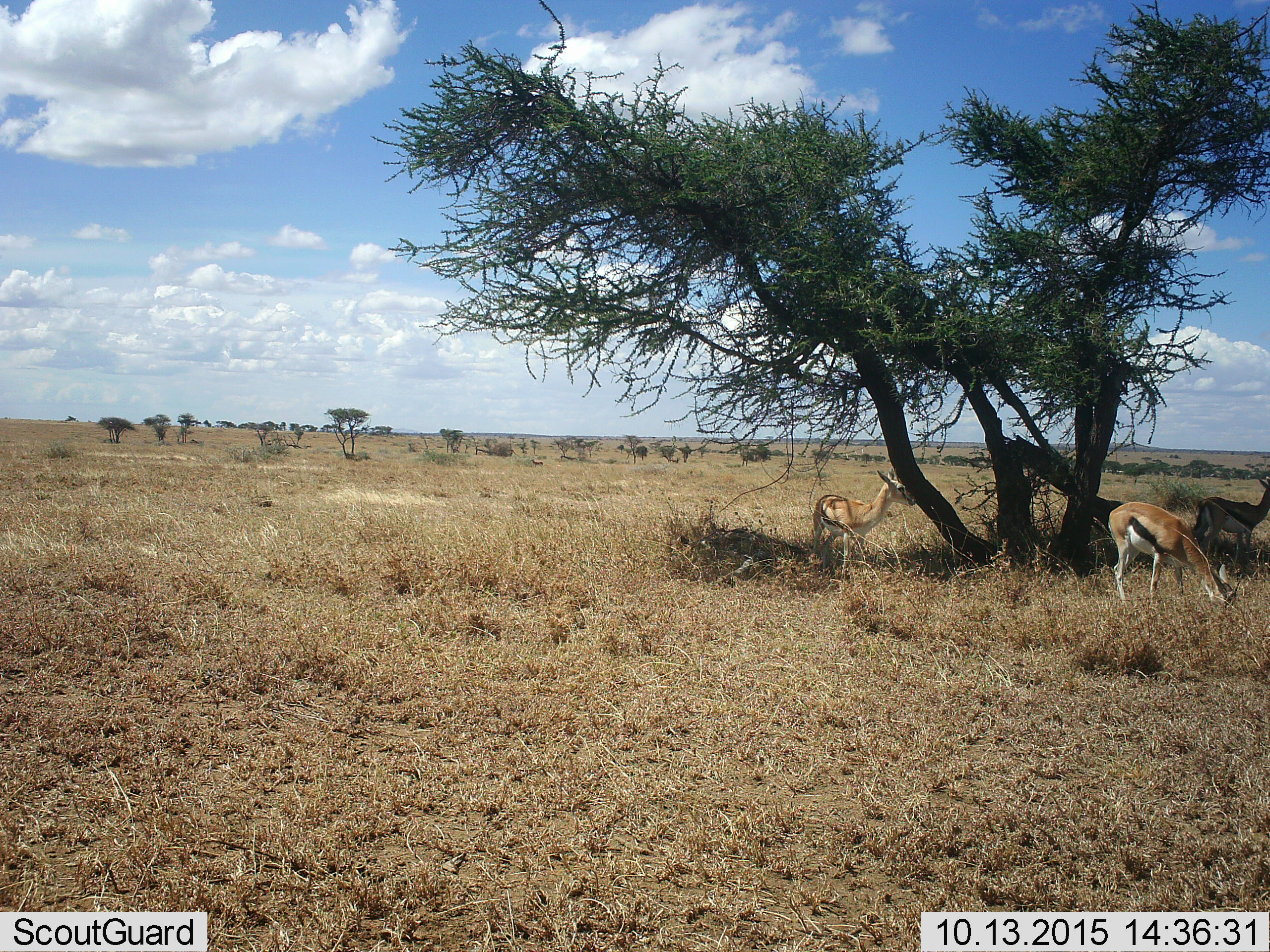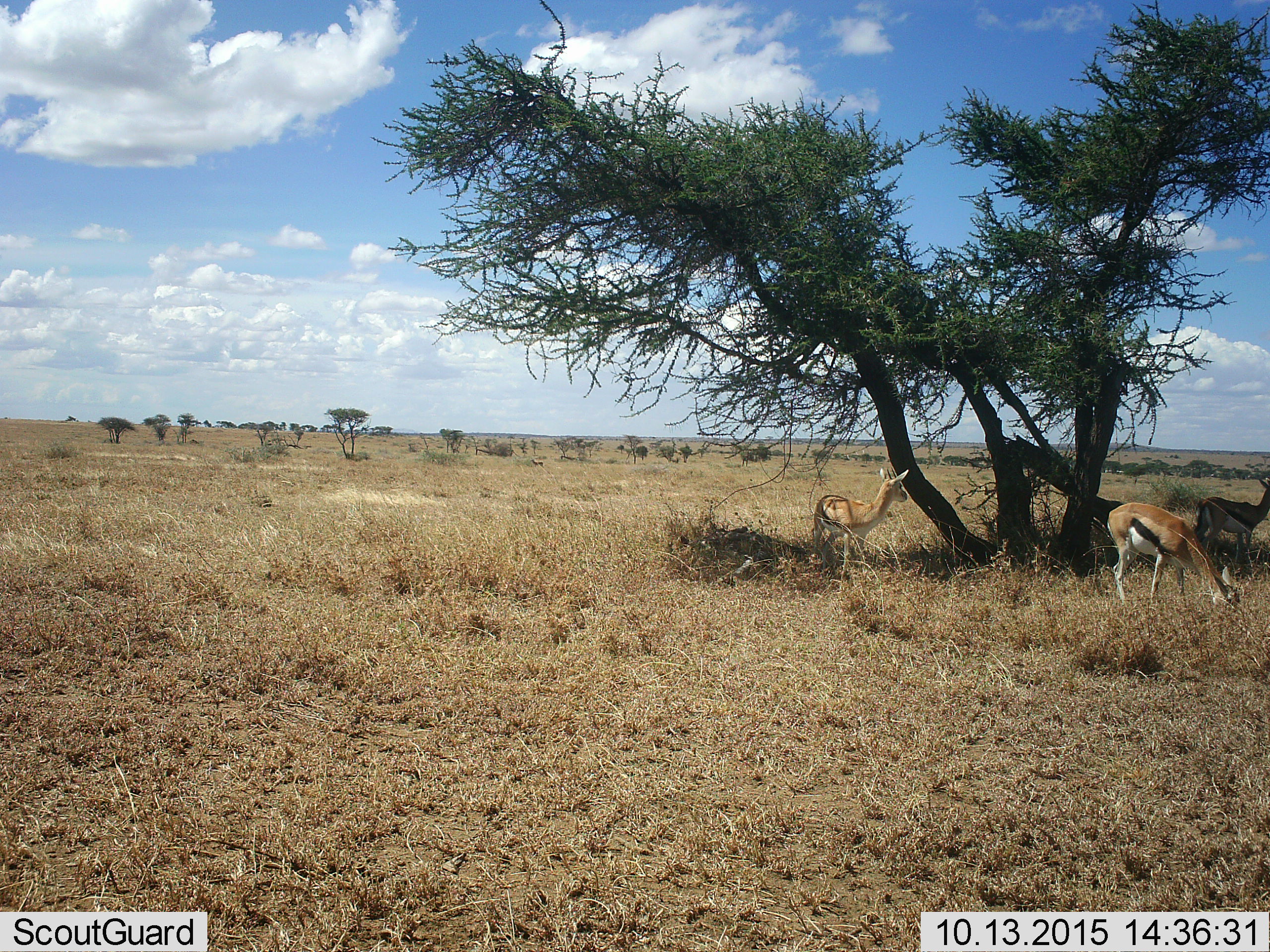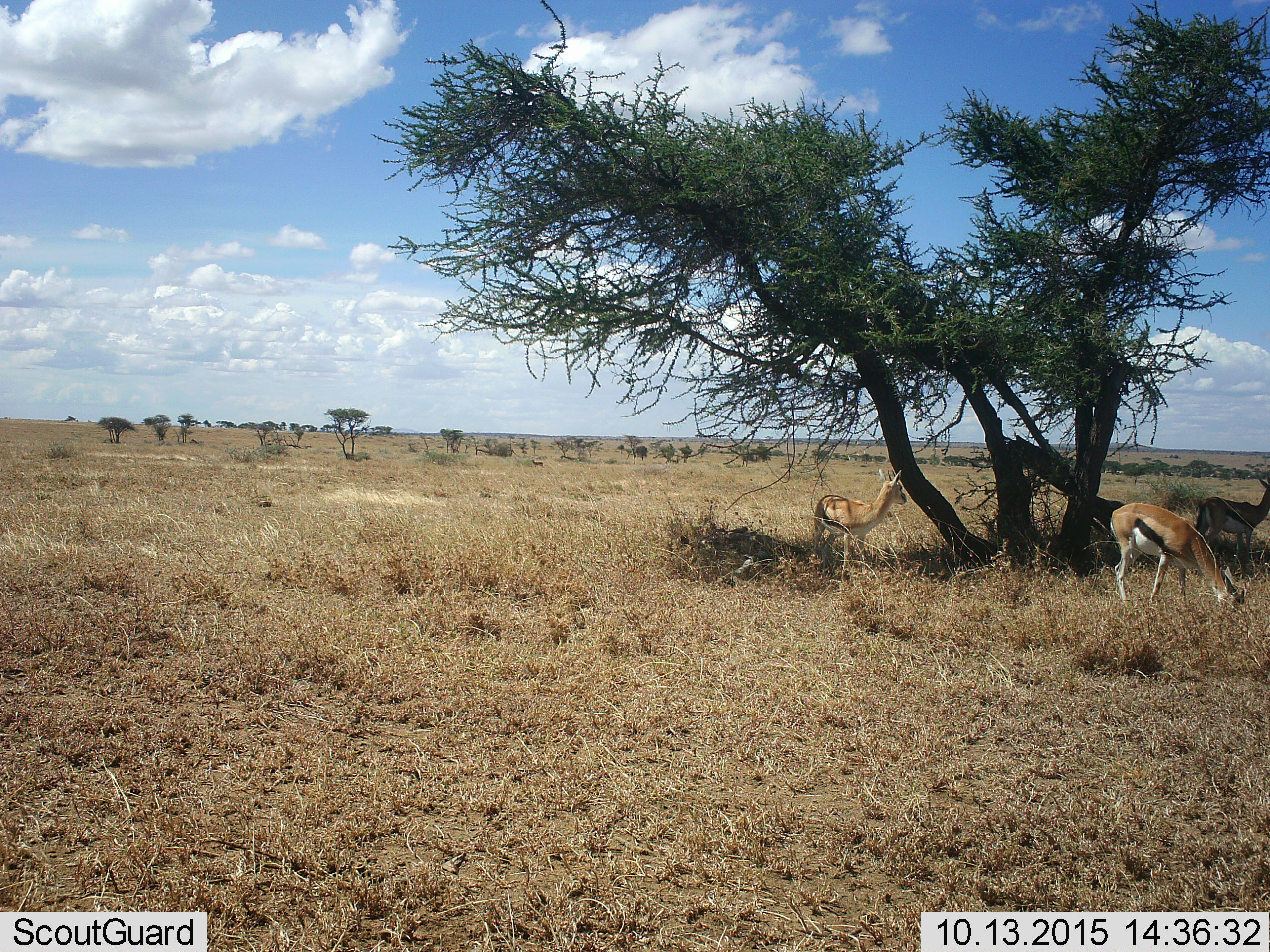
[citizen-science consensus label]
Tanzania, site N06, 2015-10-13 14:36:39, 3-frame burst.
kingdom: Animalia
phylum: Chordata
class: Mammalia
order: Artiodactyla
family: Bovidae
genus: Eudorcas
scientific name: Eudorcas thomsonii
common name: thomson's gazelle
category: gazellethomsons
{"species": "gazellethomsons (thomson's gazelle) (Eudorcas thomsonii)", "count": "3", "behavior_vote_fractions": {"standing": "70%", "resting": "0%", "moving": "10%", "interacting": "0%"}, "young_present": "0%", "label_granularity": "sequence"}